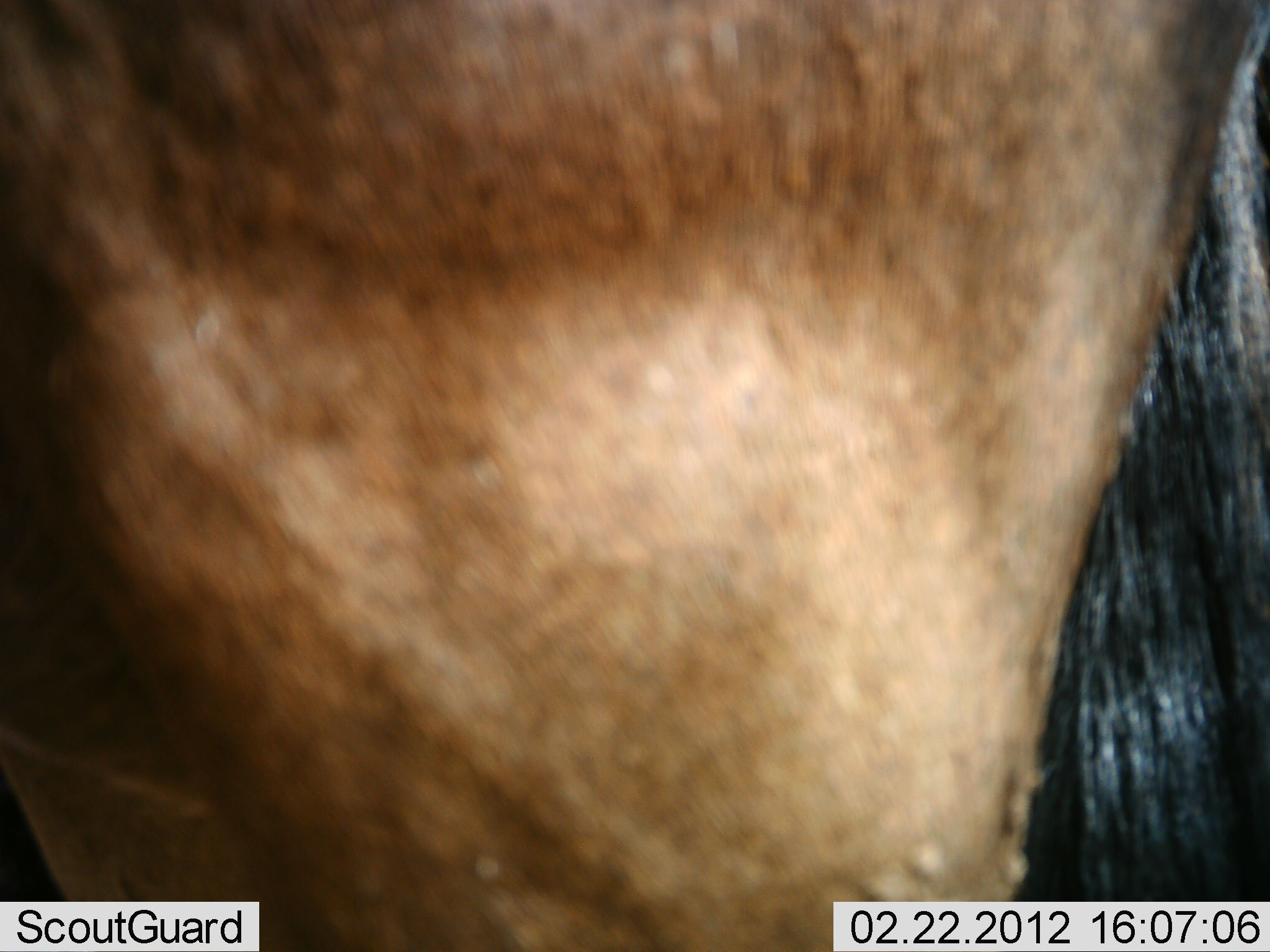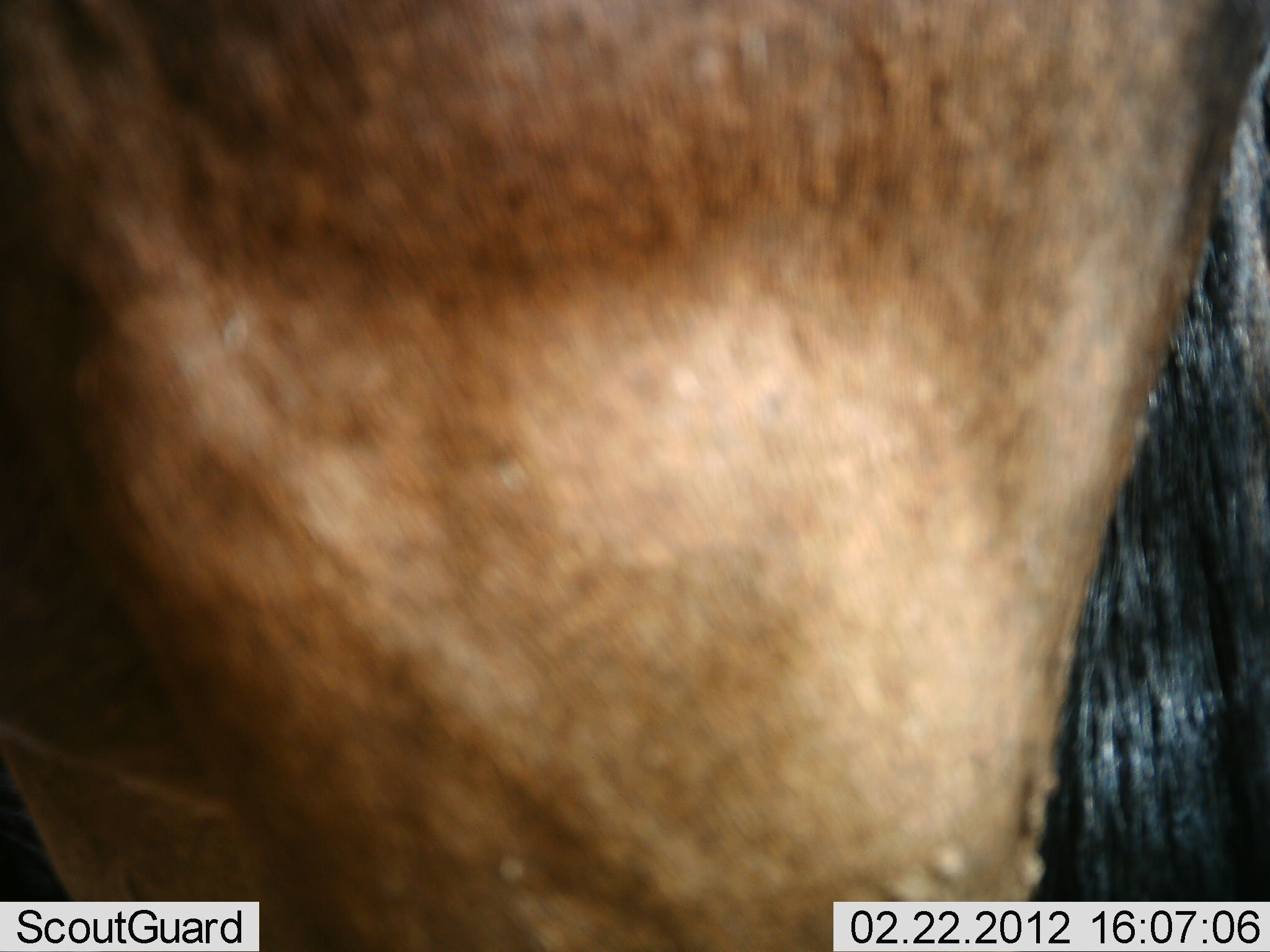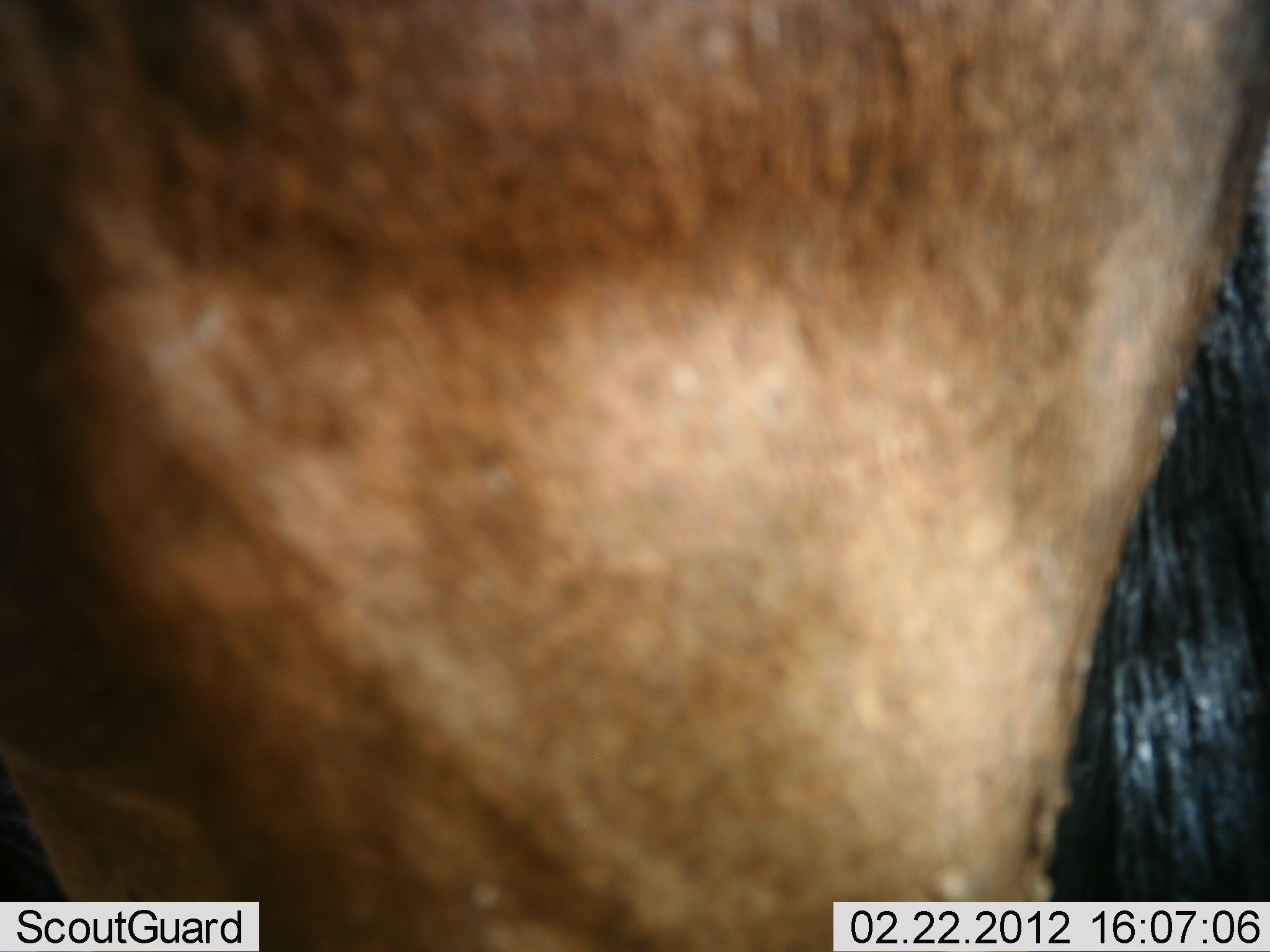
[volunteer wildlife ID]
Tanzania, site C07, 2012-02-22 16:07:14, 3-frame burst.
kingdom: Animalia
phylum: Chordata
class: Mammalia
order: Artiodactyla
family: Bovidae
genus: Connochaetes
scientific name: Connochaetes taurinus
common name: blue wildebeest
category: wildebeest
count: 1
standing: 80%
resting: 7%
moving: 13%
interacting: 0%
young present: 0%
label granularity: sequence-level